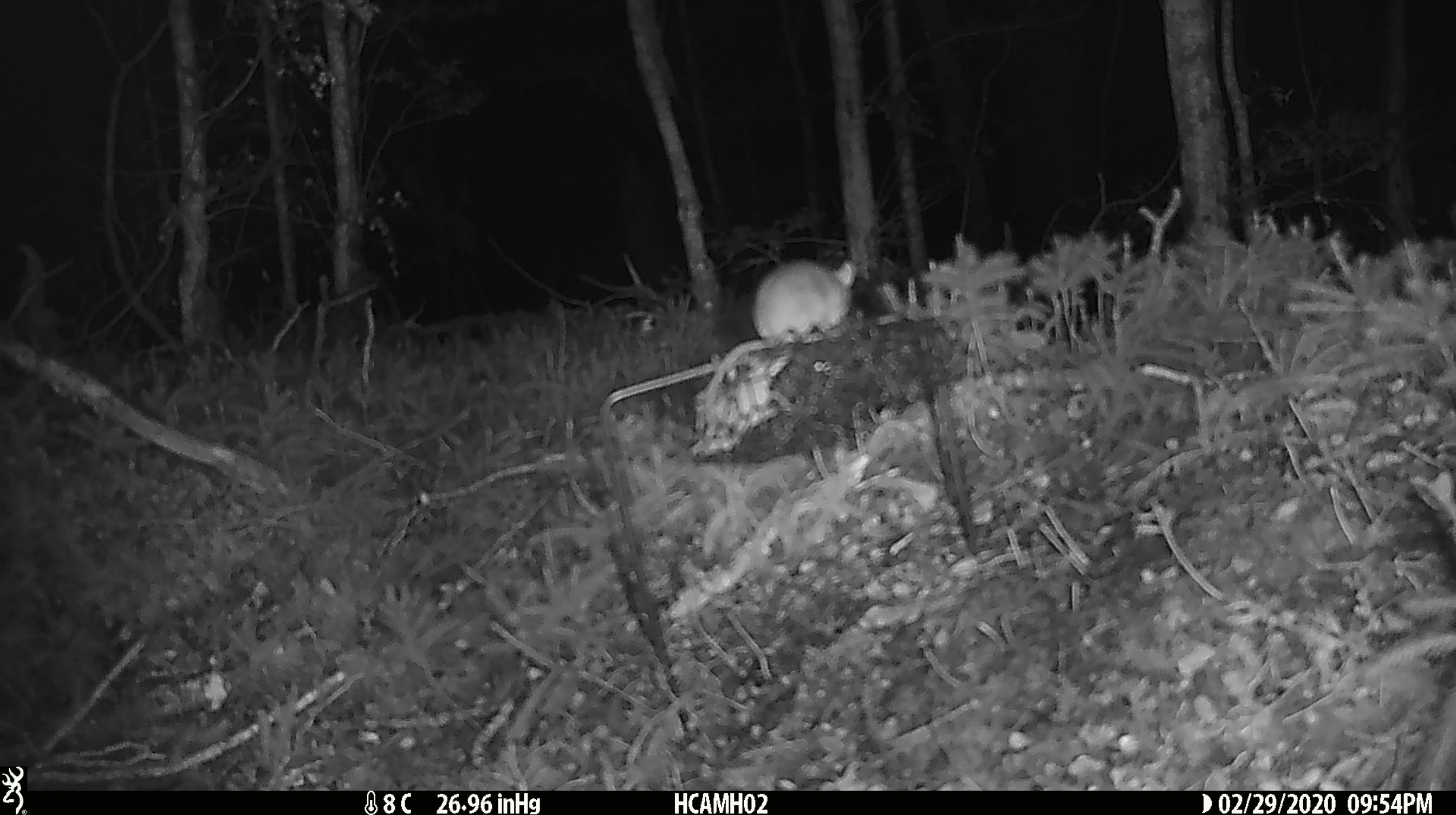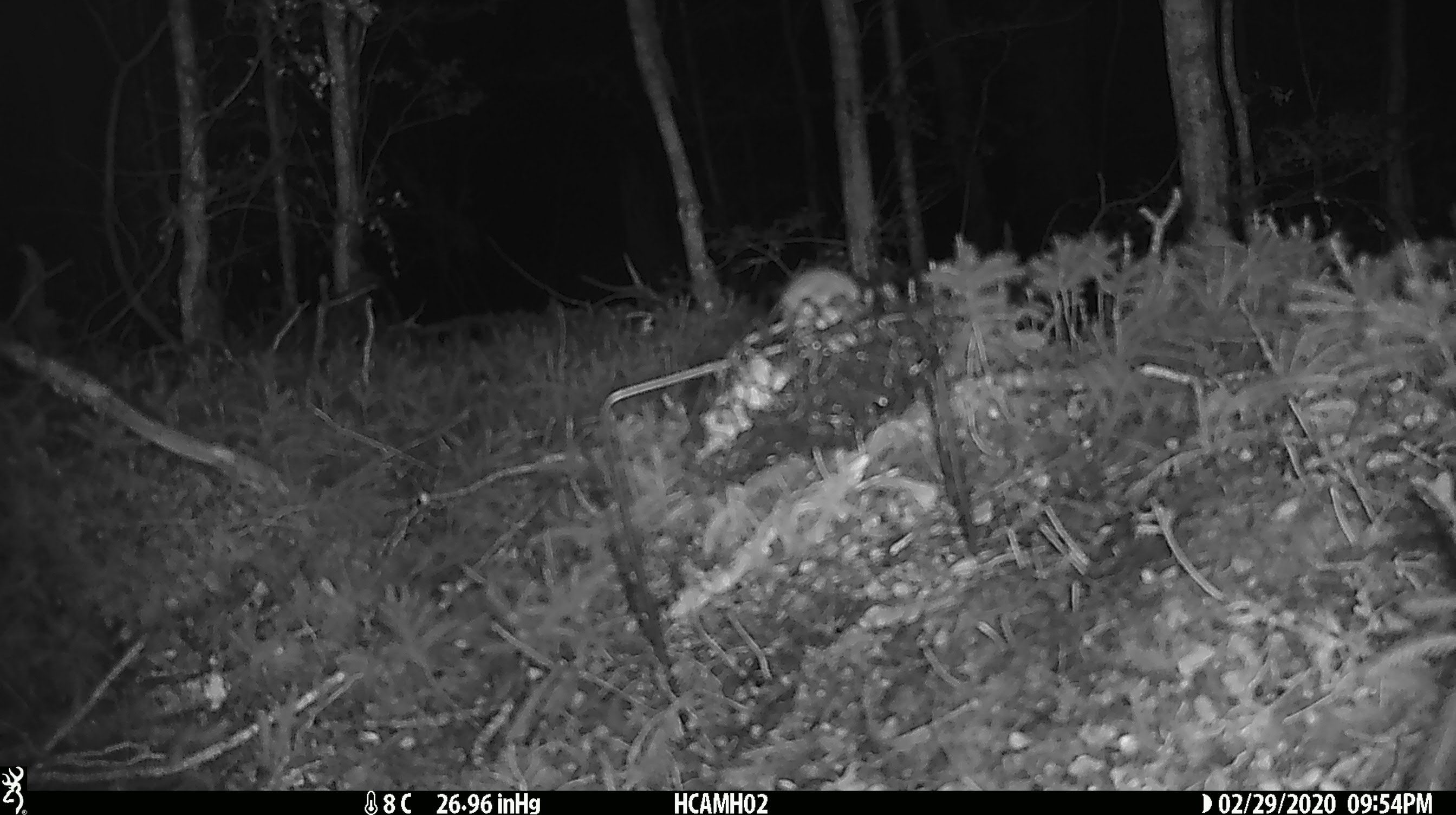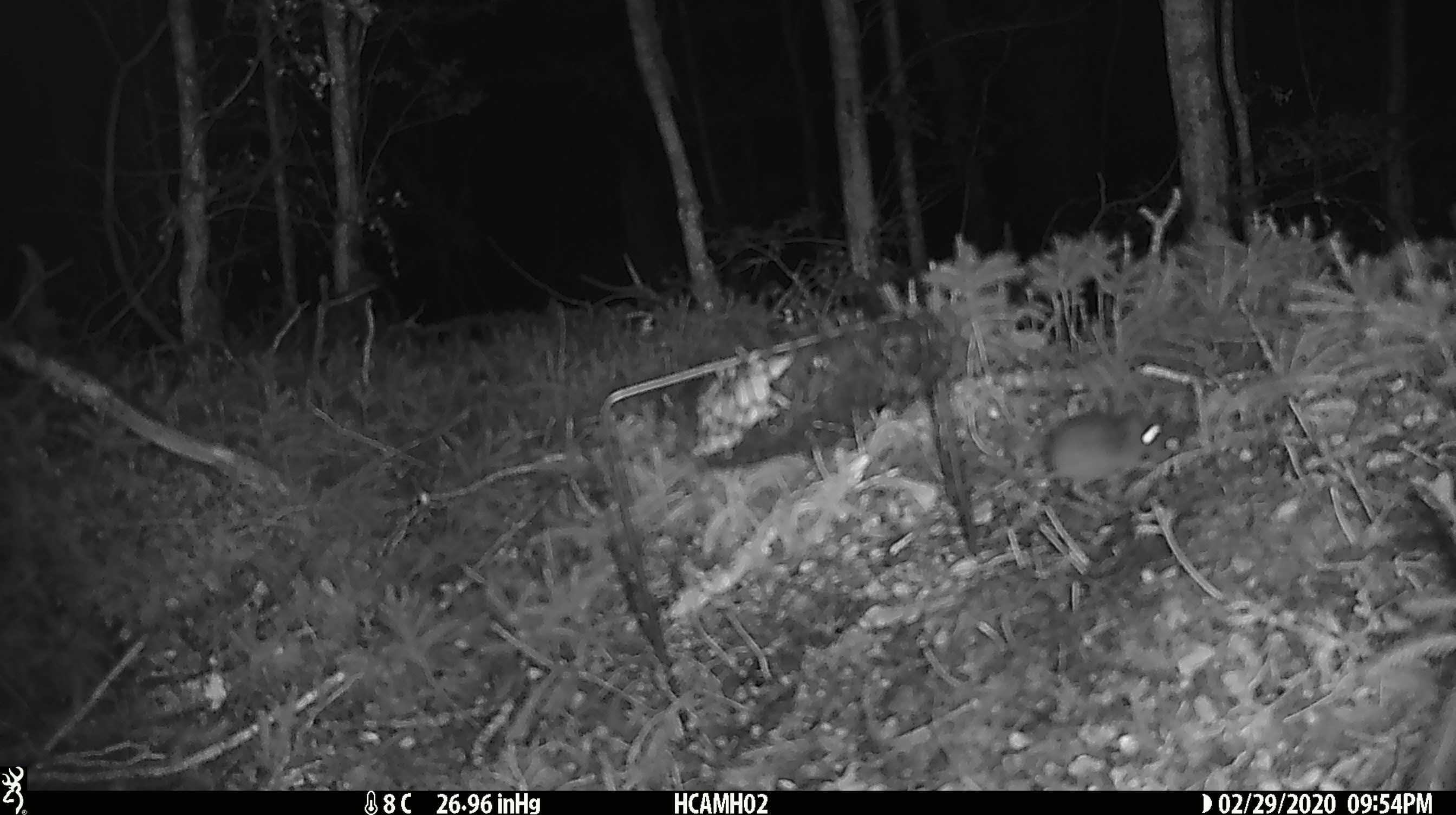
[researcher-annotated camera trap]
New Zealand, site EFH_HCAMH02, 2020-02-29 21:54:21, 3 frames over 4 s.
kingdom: Animalia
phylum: Chordata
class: Mammalia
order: Rodentia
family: Muridae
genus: Mus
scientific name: Mus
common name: mouse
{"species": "mouse (Mus)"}